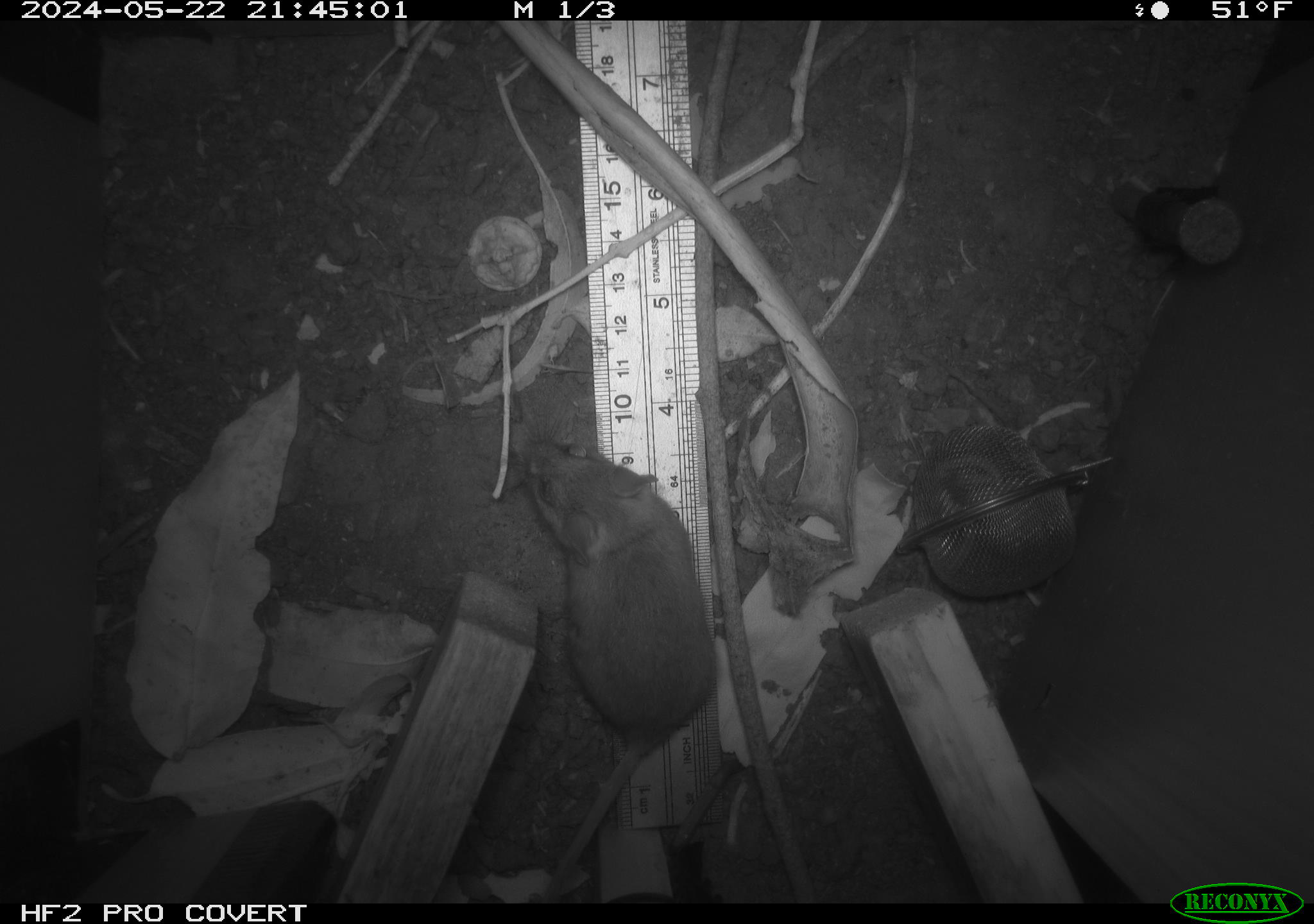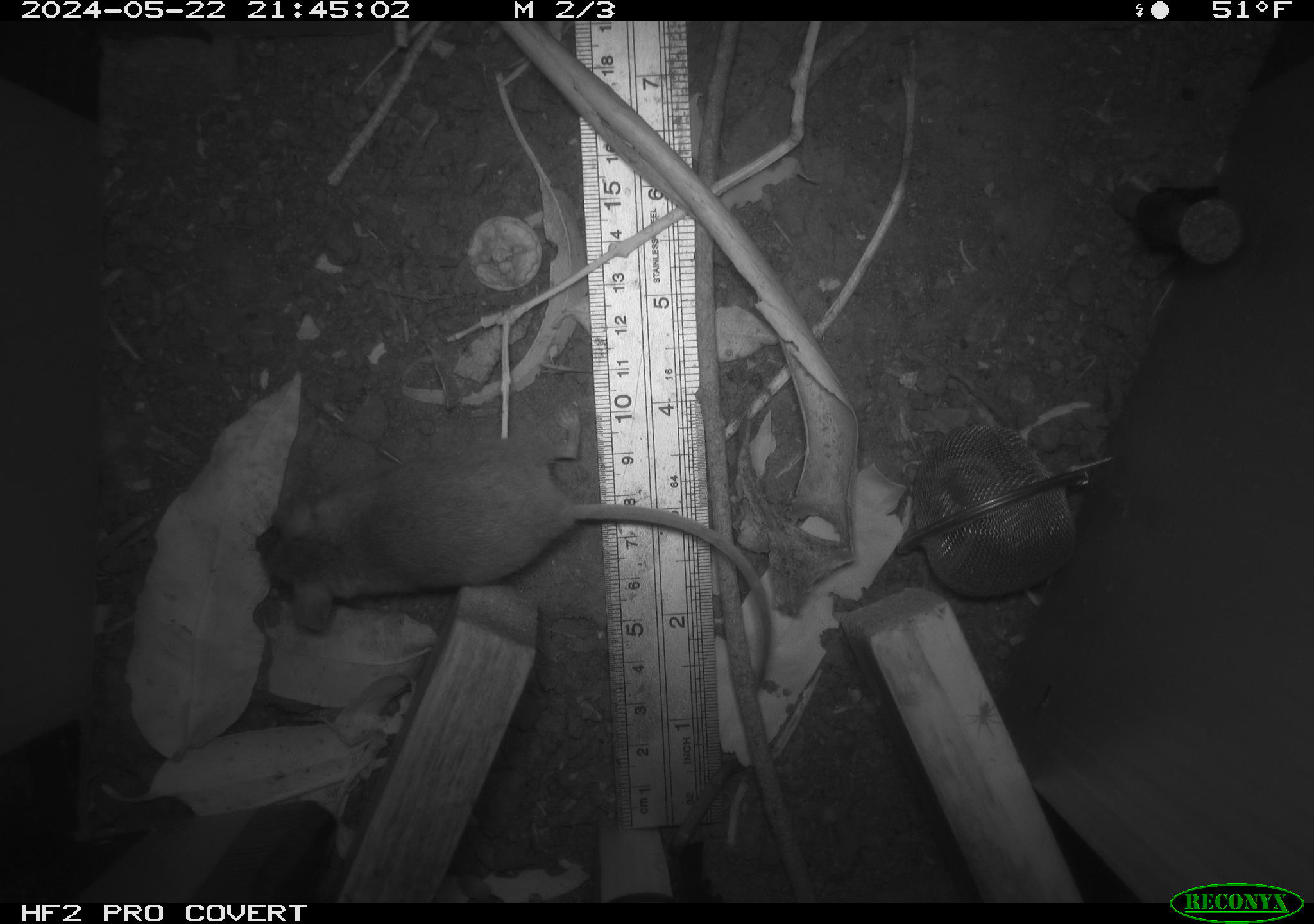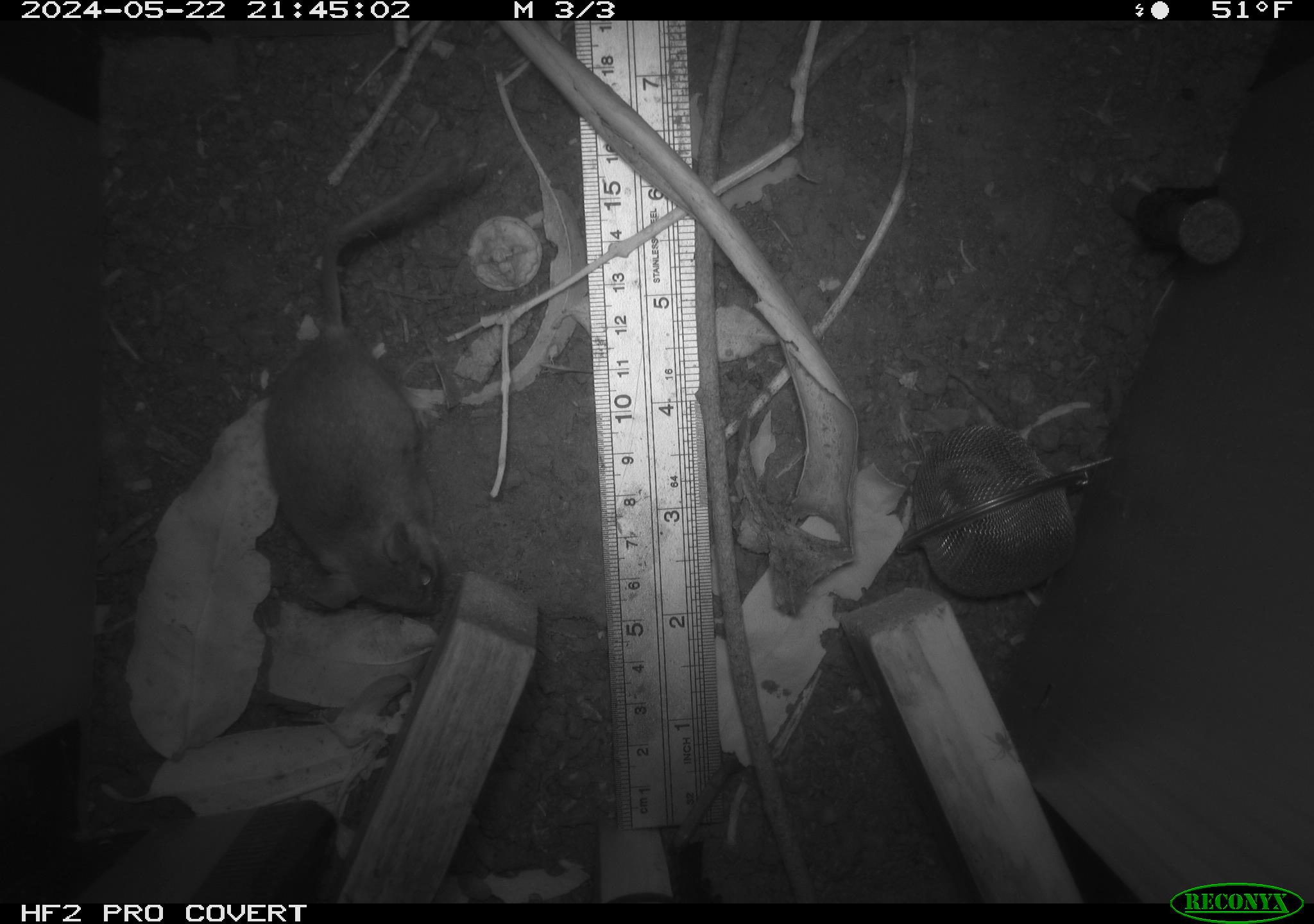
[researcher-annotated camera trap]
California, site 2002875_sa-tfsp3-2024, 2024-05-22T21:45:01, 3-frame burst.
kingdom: Animalia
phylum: Chordata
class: Mammalia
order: Rodentia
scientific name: Rodentia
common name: mouse species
Mouse species (Rodentia).